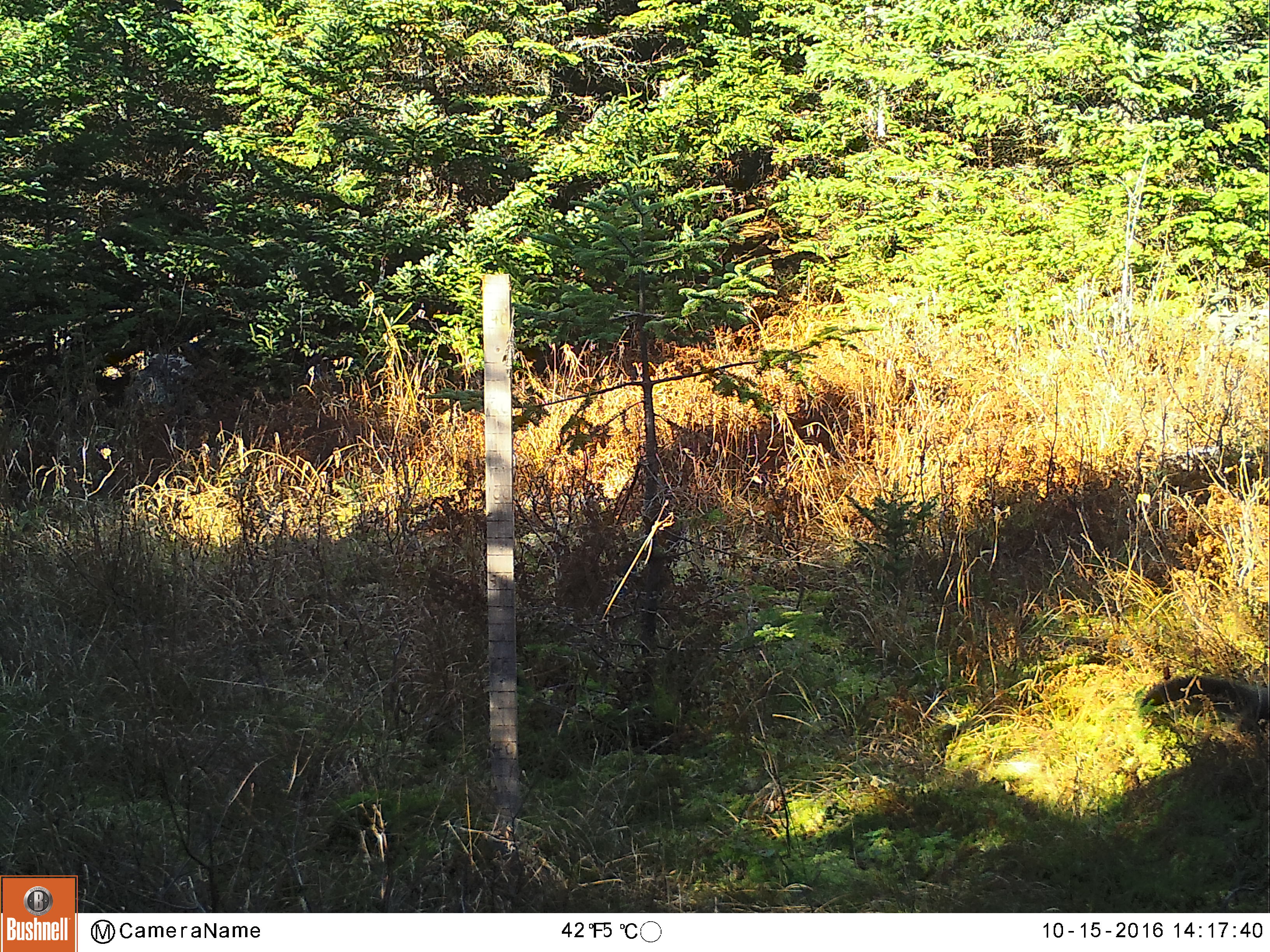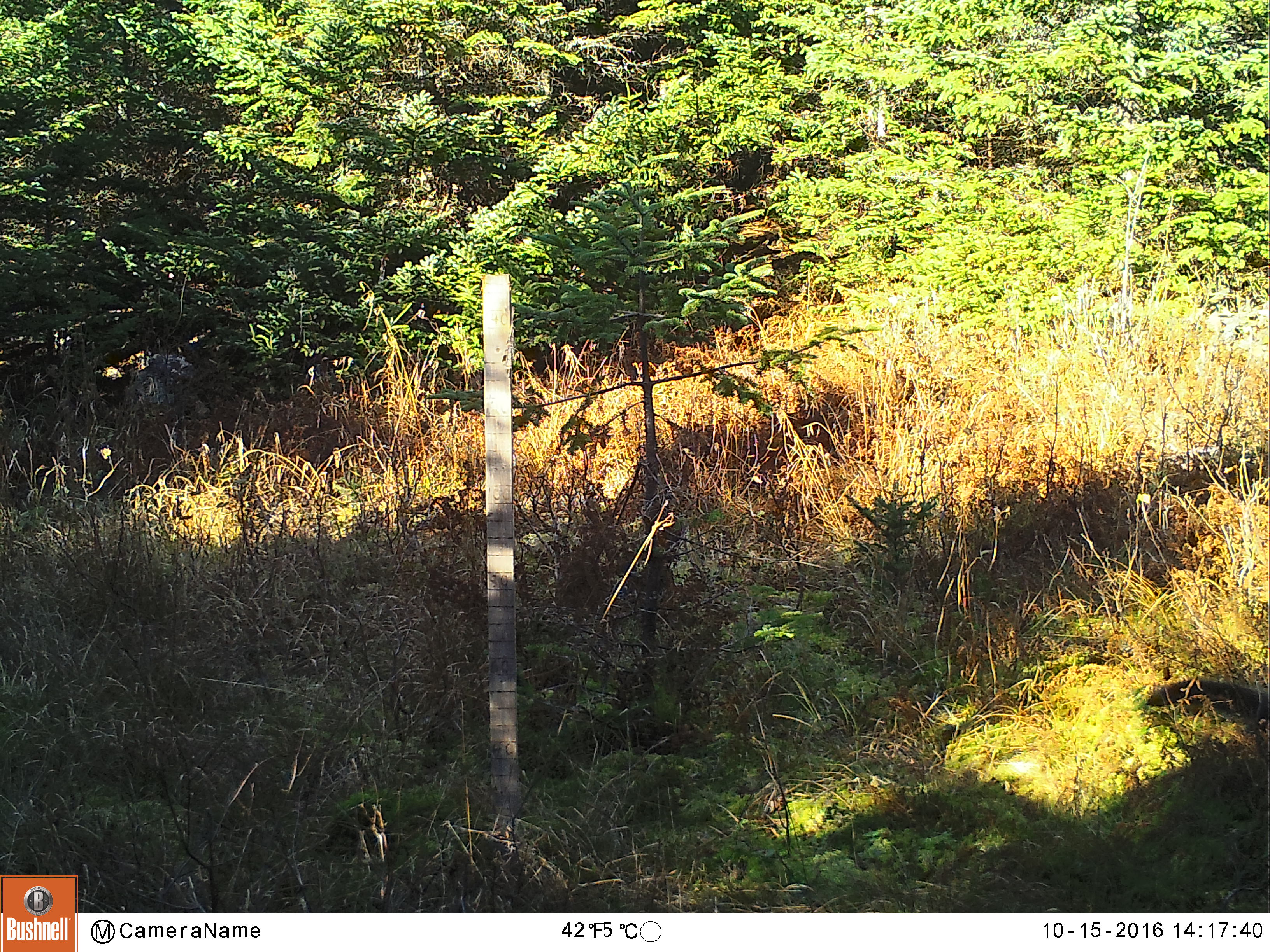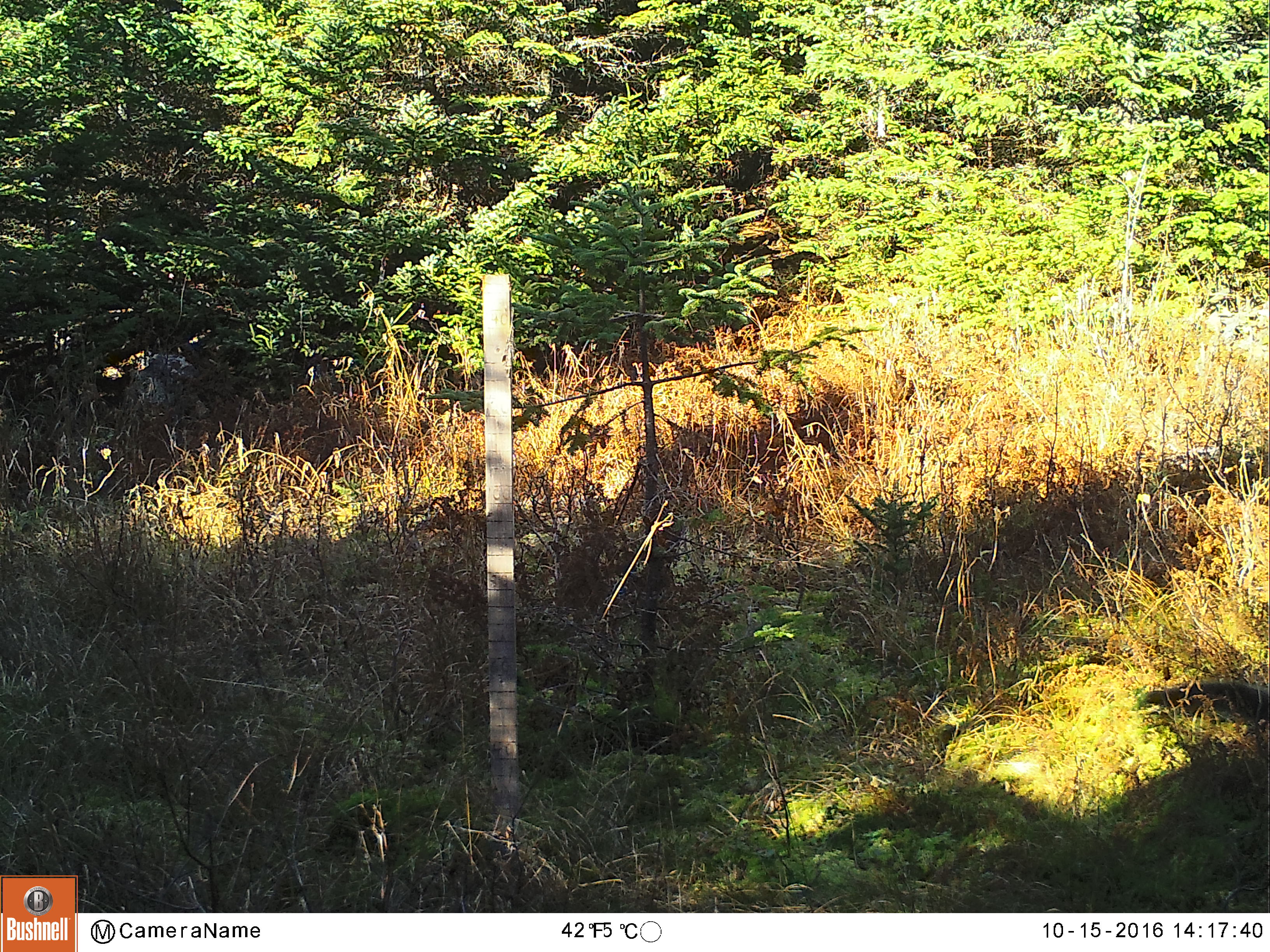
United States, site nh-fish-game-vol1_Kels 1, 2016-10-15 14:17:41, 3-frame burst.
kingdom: Animalia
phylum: Chordata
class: Mammalia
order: Carnivora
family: Mustelidae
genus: Pekania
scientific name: Pekania pennanti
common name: fisher